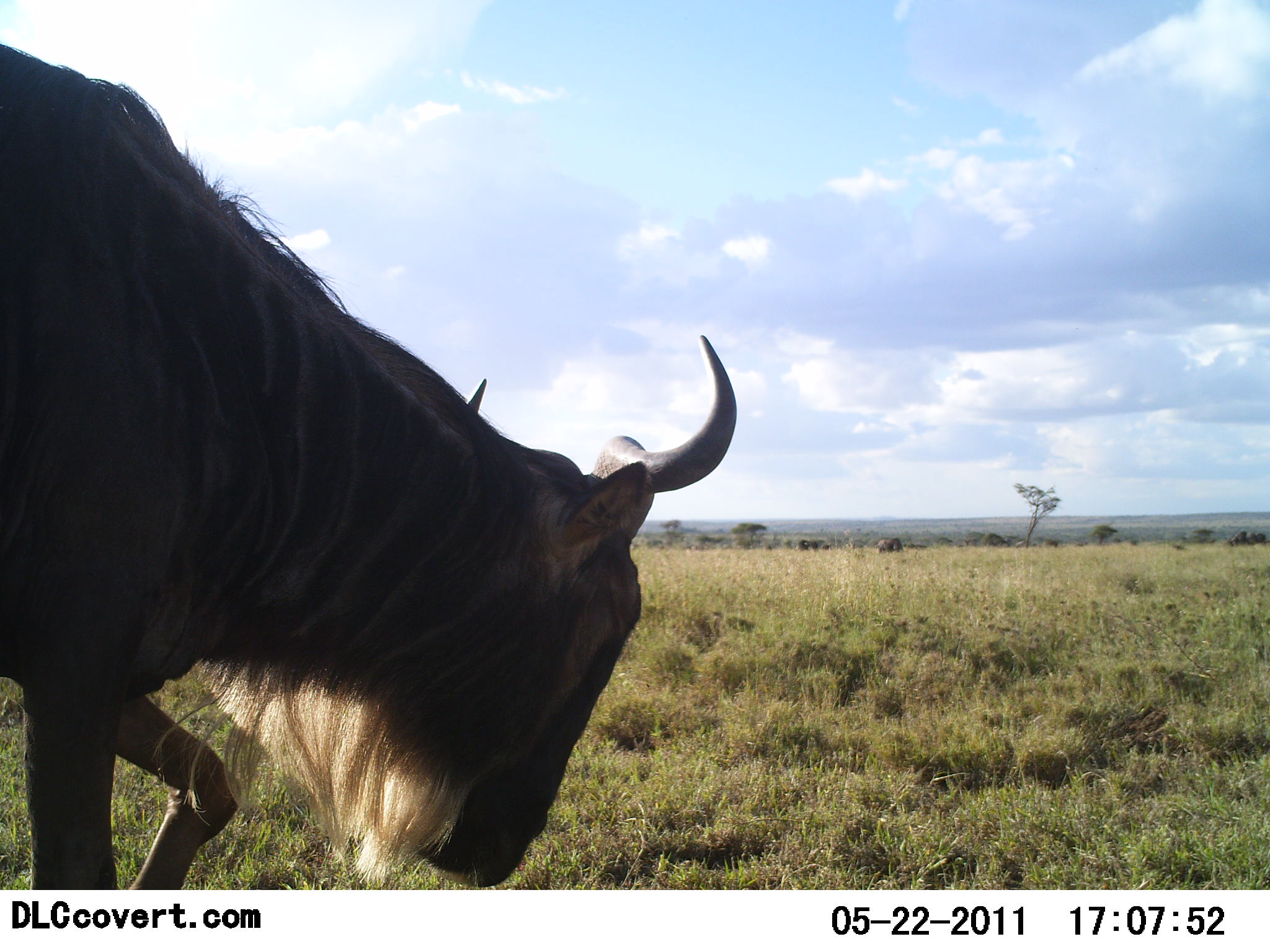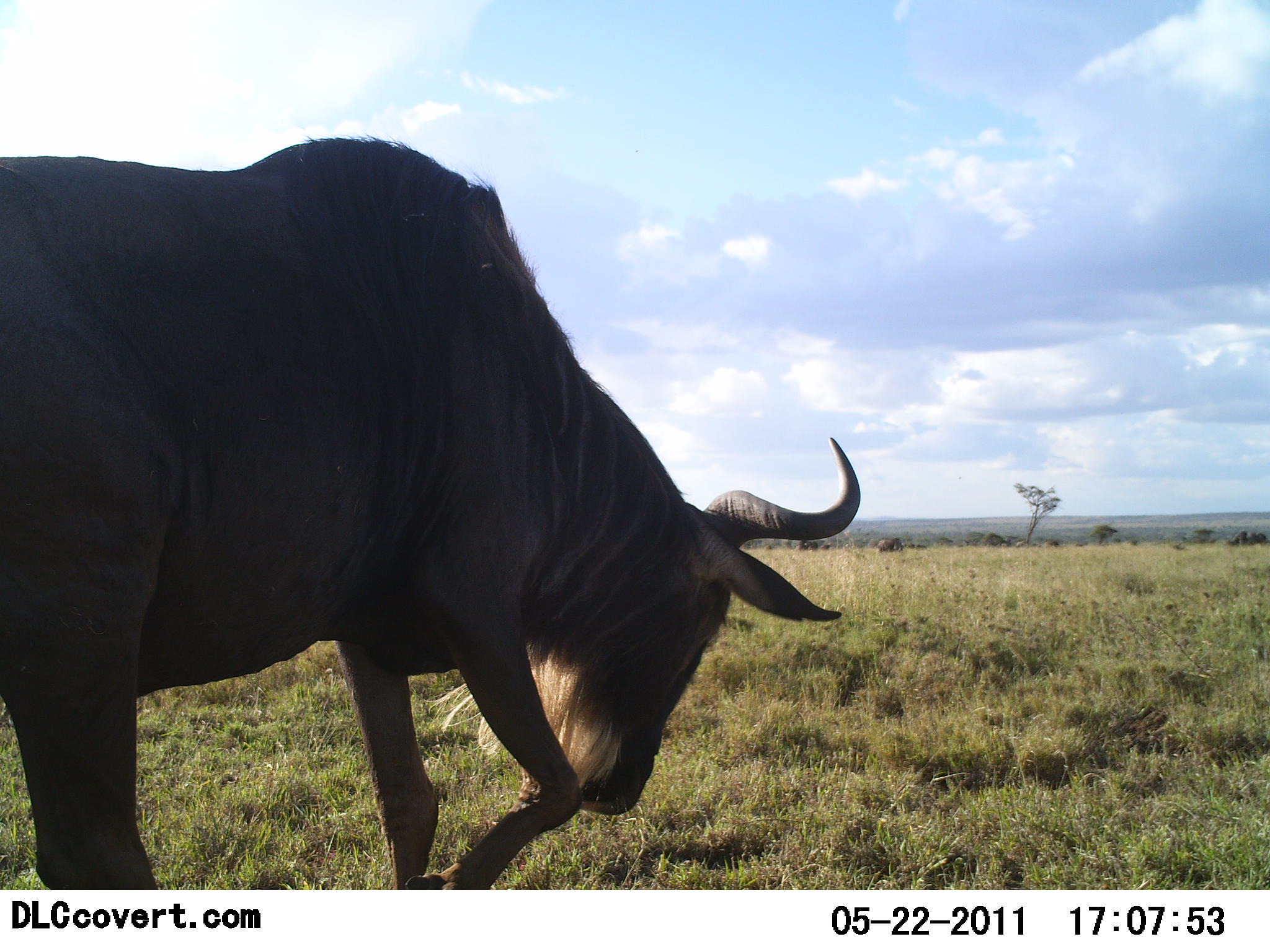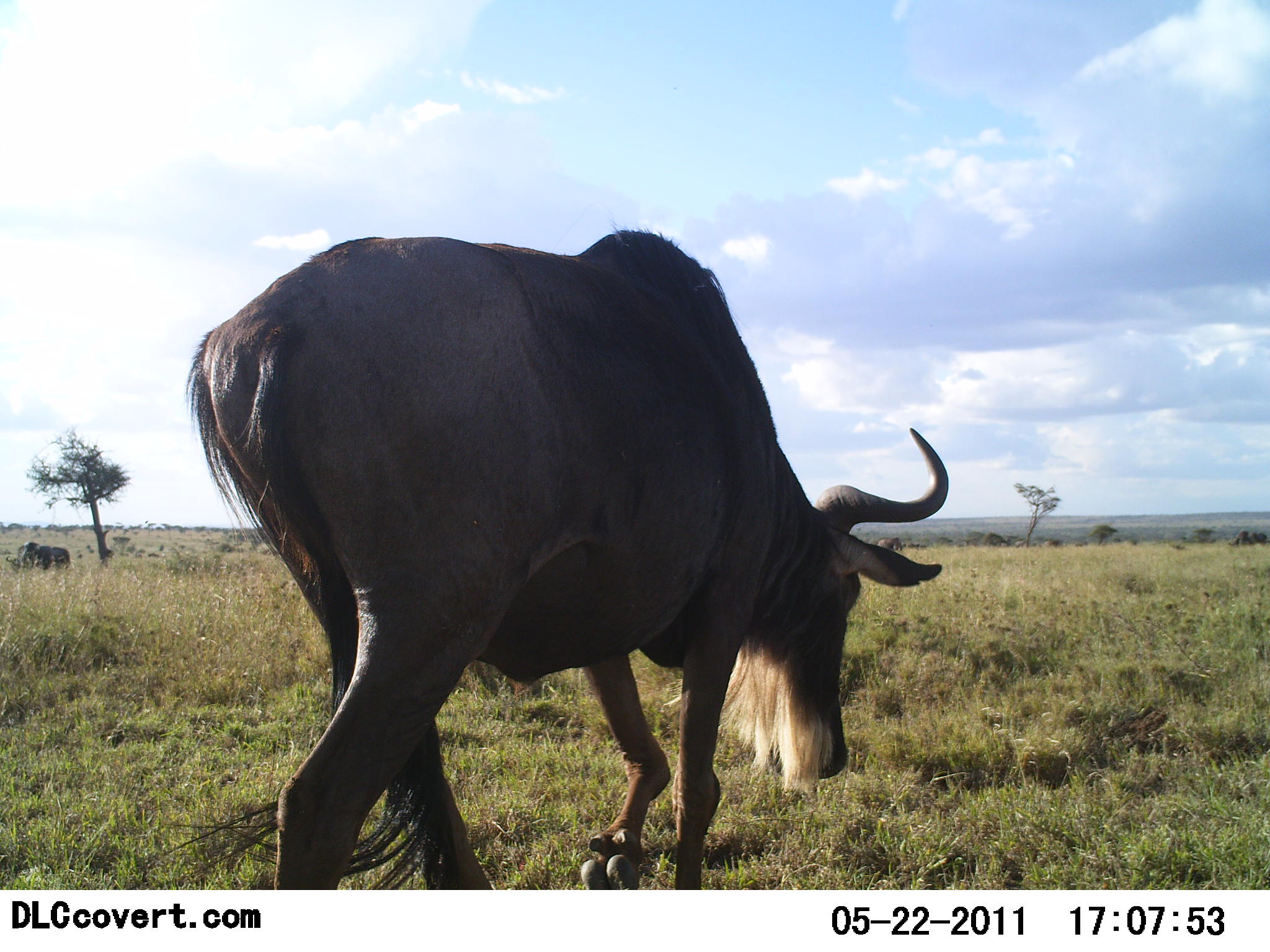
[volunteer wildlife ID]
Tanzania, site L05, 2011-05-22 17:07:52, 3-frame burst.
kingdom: Animalia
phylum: Chordata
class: Mammalia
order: Artiodactyla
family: Bovidae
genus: Connochaetes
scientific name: Connochaetes taurinus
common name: blue wildebeest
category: wildebeest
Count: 1.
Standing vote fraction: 9%.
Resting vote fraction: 0%.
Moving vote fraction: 82%.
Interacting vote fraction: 0%.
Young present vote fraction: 0%.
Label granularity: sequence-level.